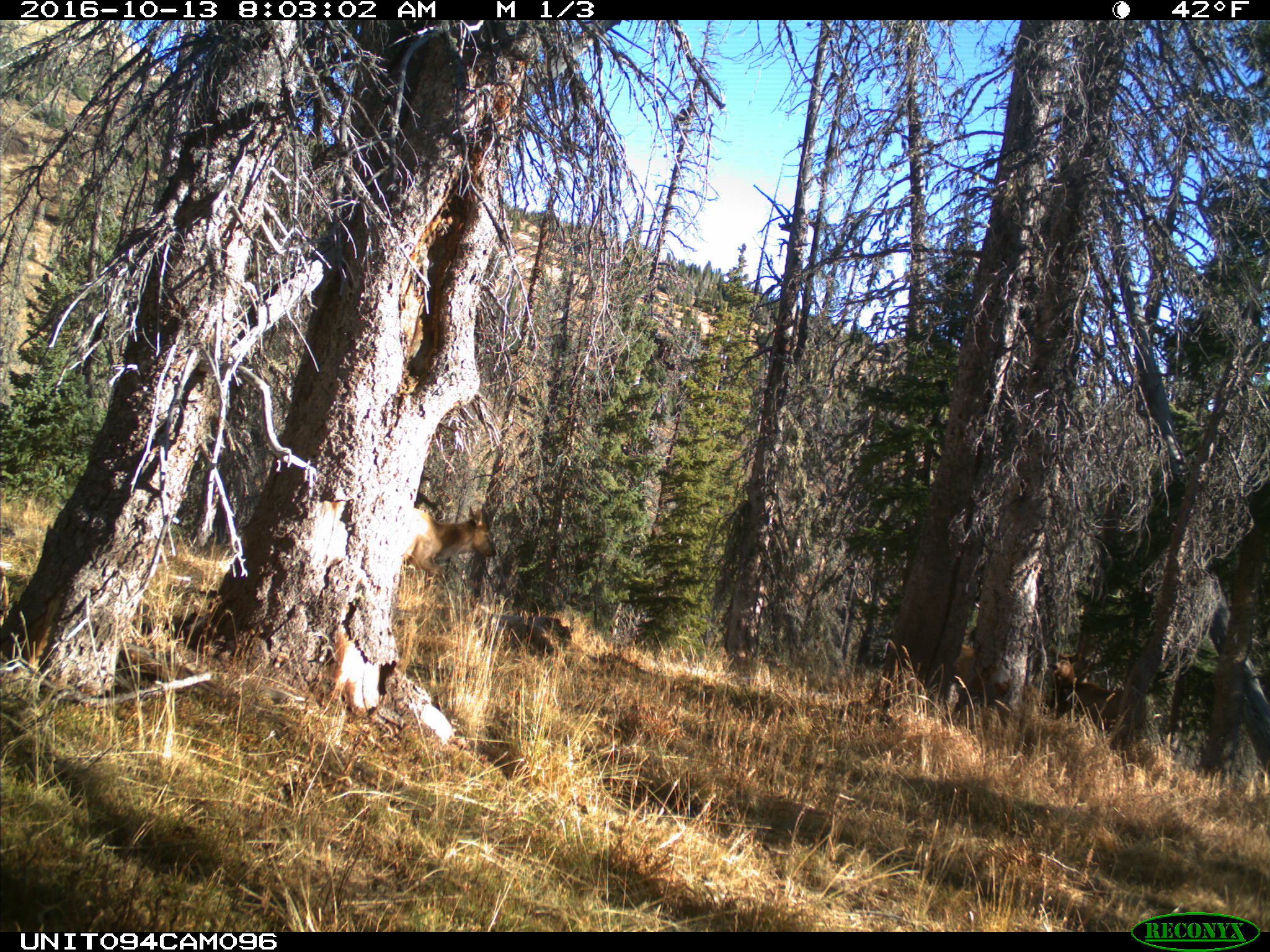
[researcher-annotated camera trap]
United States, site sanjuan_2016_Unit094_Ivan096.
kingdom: Animalia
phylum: Chordata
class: Mammalia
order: Artiodactyla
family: Cervidae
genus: Cervus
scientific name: Cervus elaphus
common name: red deer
Cervus elaphus (red deer).